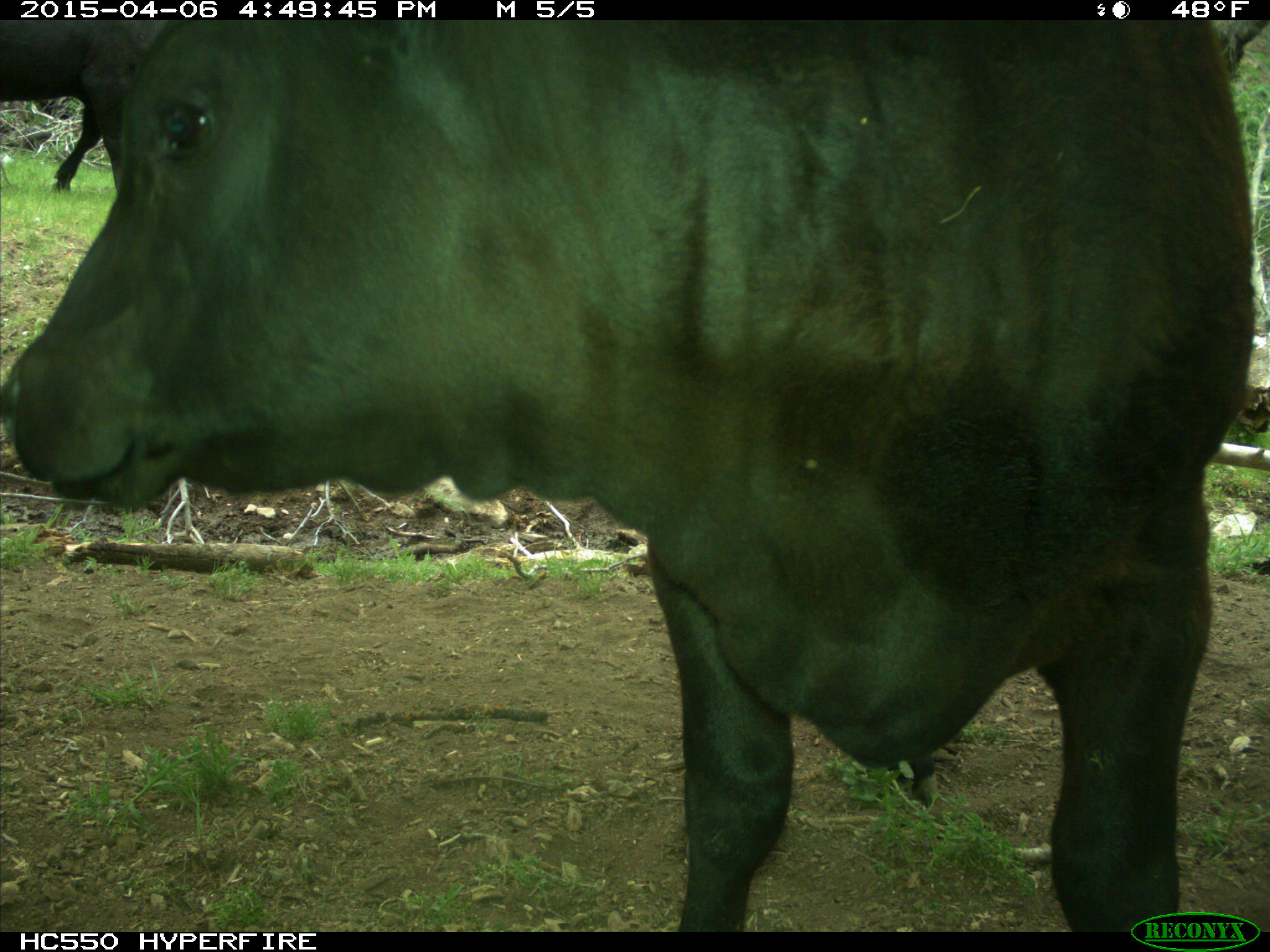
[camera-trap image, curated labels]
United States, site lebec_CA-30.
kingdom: Animalia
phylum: Chordata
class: Mammalia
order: Artiodactyla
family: Bovidae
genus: Bos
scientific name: Bos taurus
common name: domestic cow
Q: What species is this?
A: Bos taurus (domestic cow).